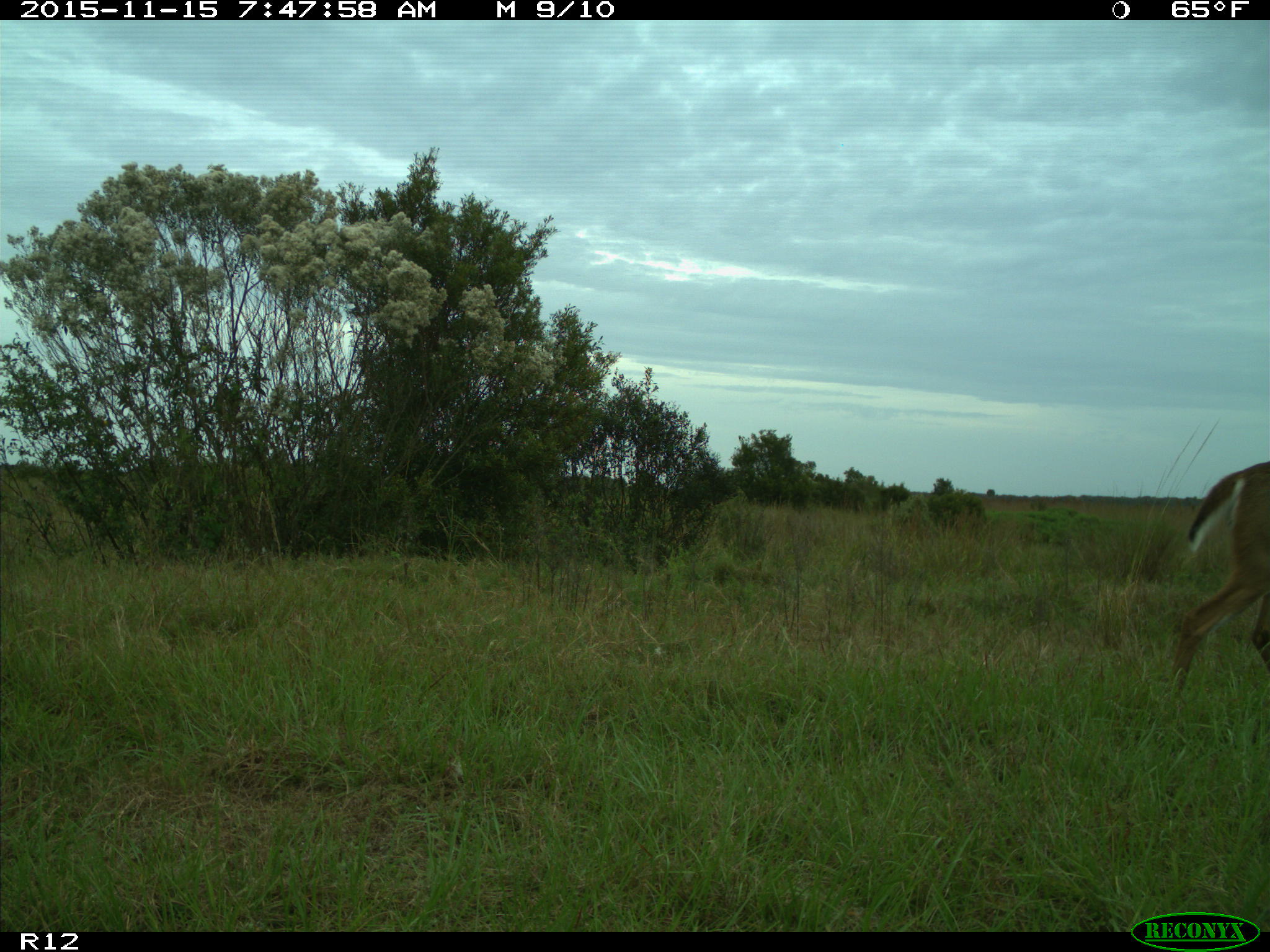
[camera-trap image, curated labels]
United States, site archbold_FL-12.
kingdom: Animalia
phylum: Chordata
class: Mammalia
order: Artiodactyla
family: Cervidae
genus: Odocoileus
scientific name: Odocoileus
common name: deer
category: unidentified deer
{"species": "unidentified deer (deer) (Odocoileus)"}